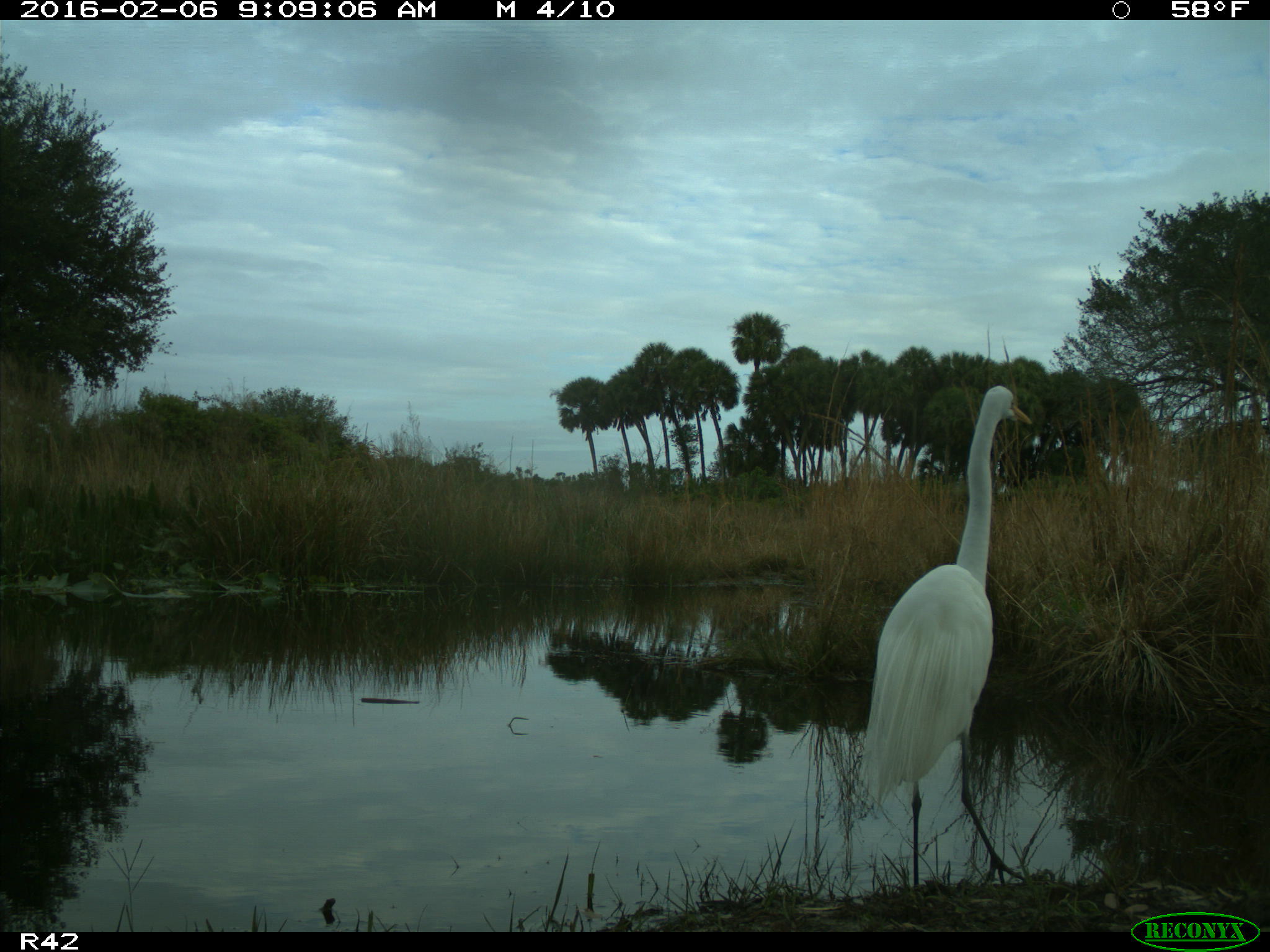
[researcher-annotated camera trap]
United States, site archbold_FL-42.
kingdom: Animalia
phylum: Chordata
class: Aves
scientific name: Aves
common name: birds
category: unidentified bird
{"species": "unidentified bird (birds) (Aves)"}